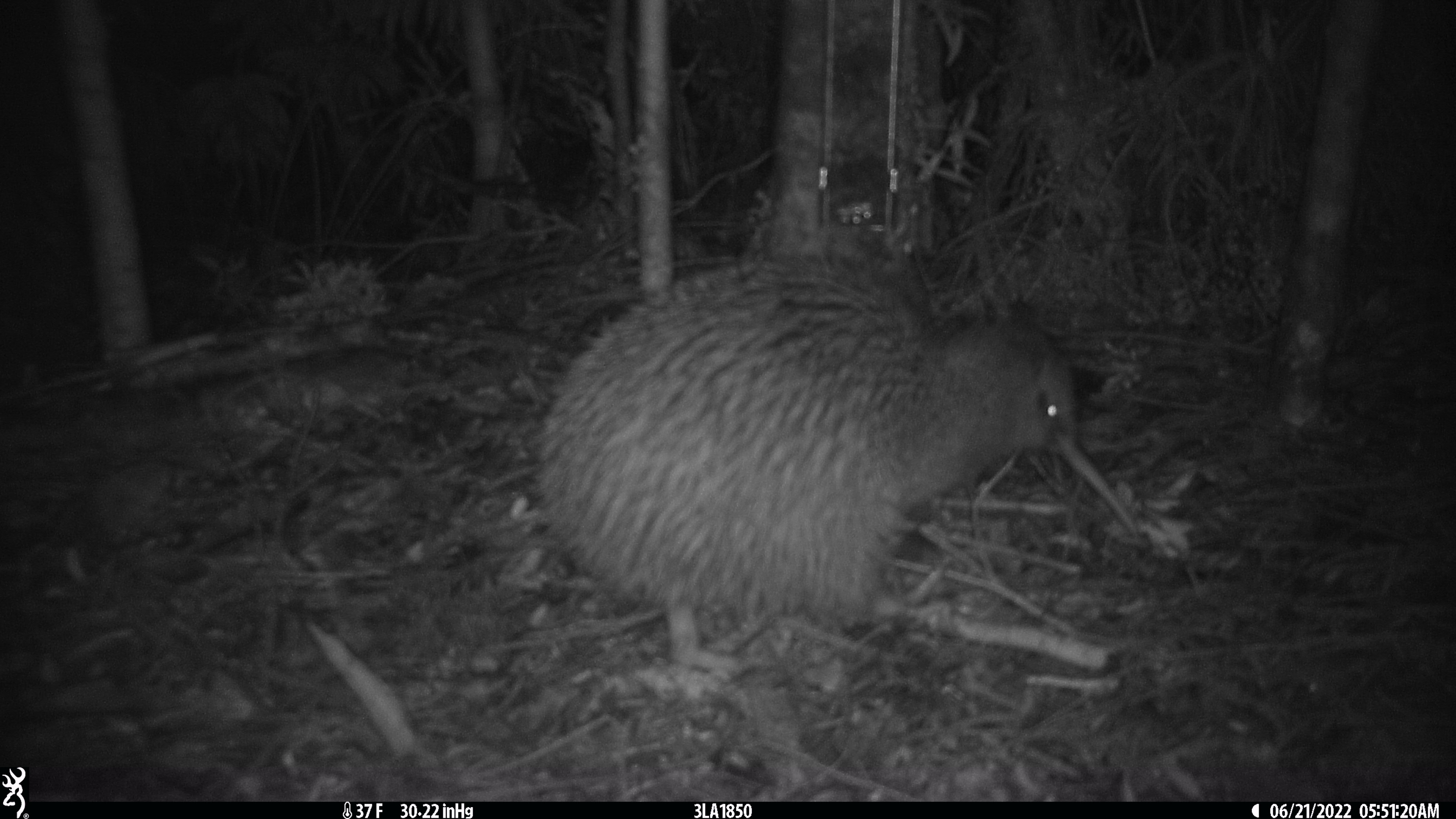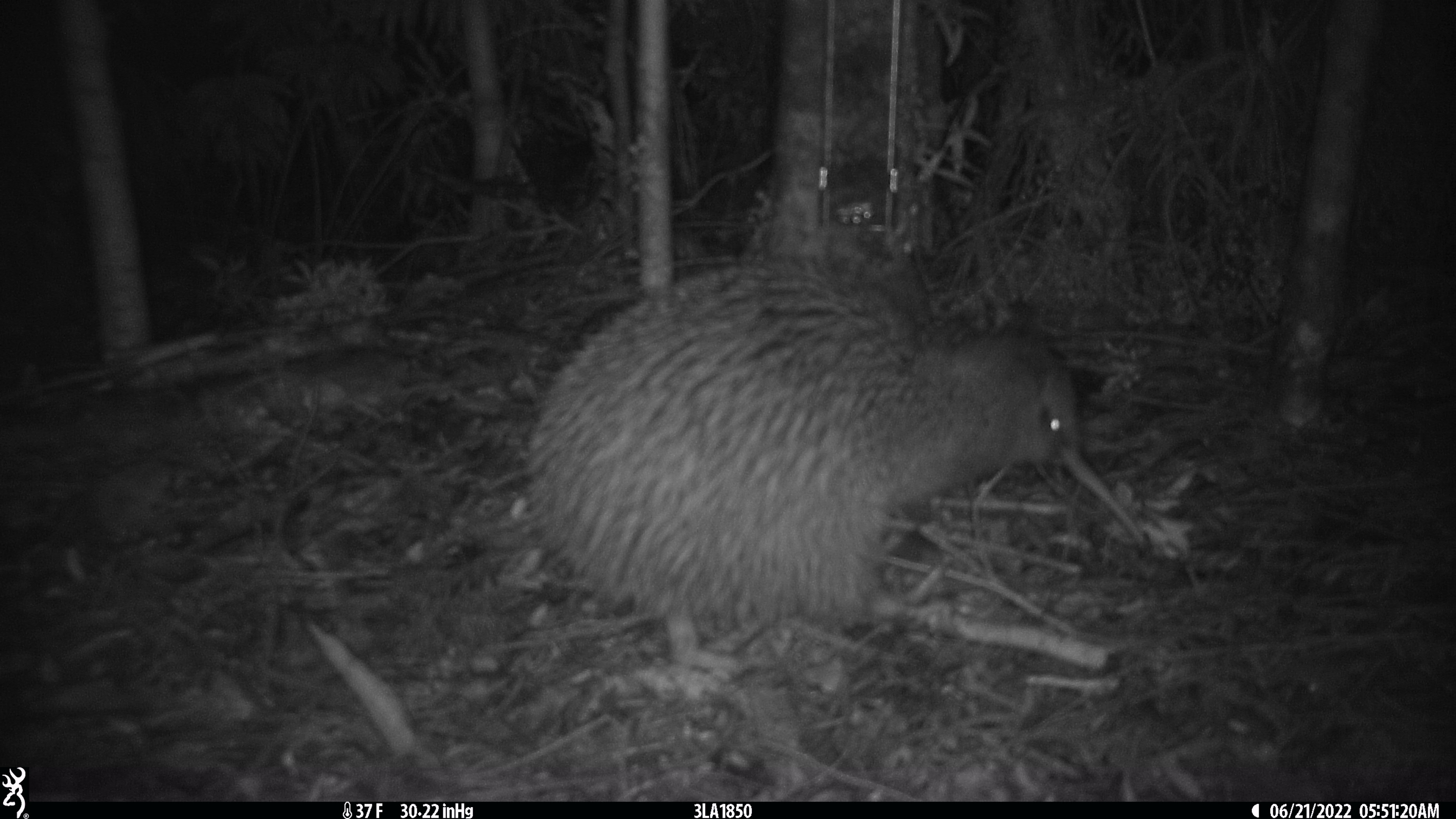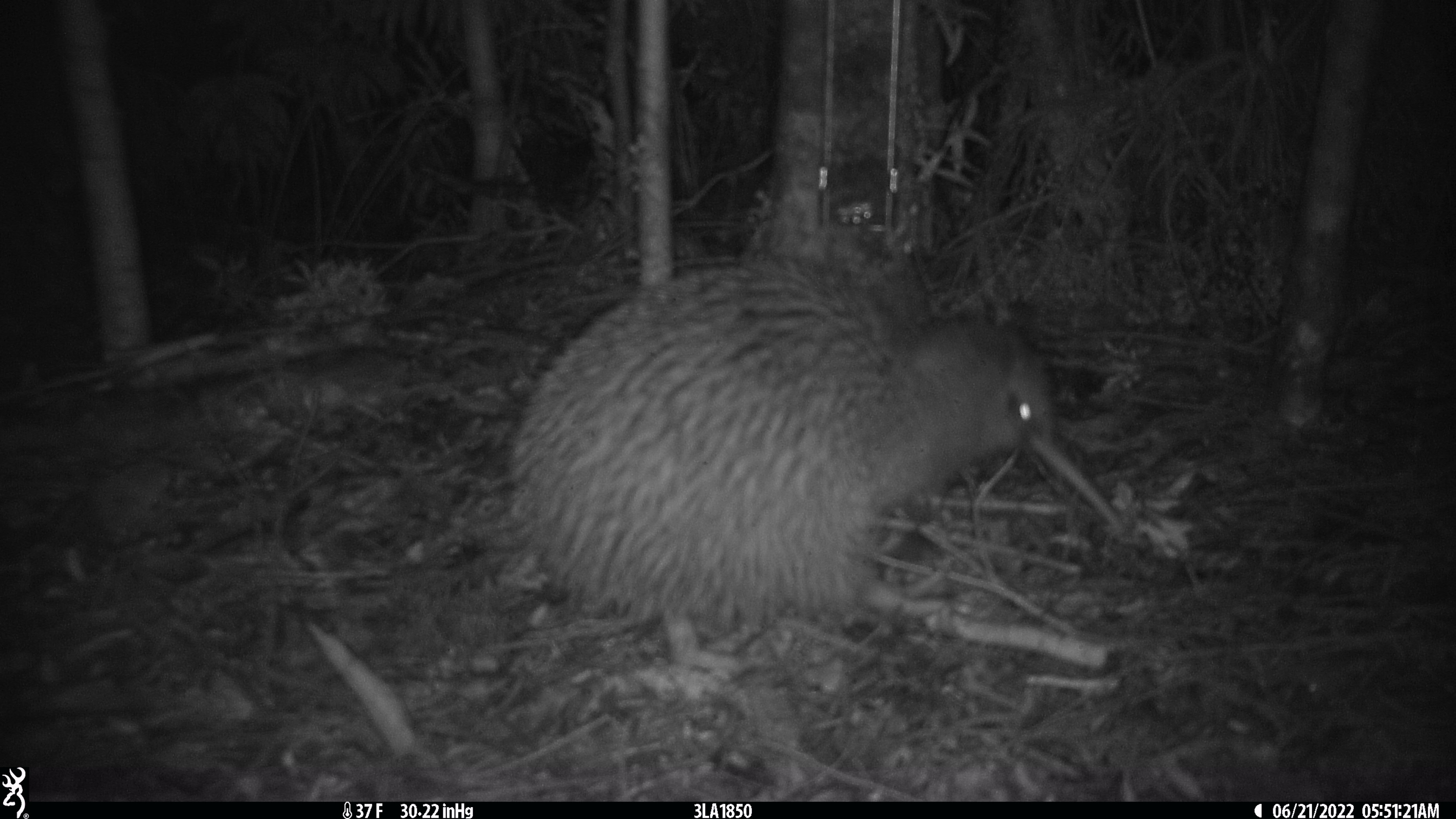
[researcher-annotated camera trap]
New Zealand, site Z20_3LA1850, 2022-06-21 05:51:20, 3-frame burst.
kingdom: Animalia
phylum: Chordata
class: Aves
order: Apterygiformes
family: Apterygidae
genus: Apteryx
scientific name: Apteryx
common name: kiwi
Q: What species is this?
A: Kiwi (Apteryx).